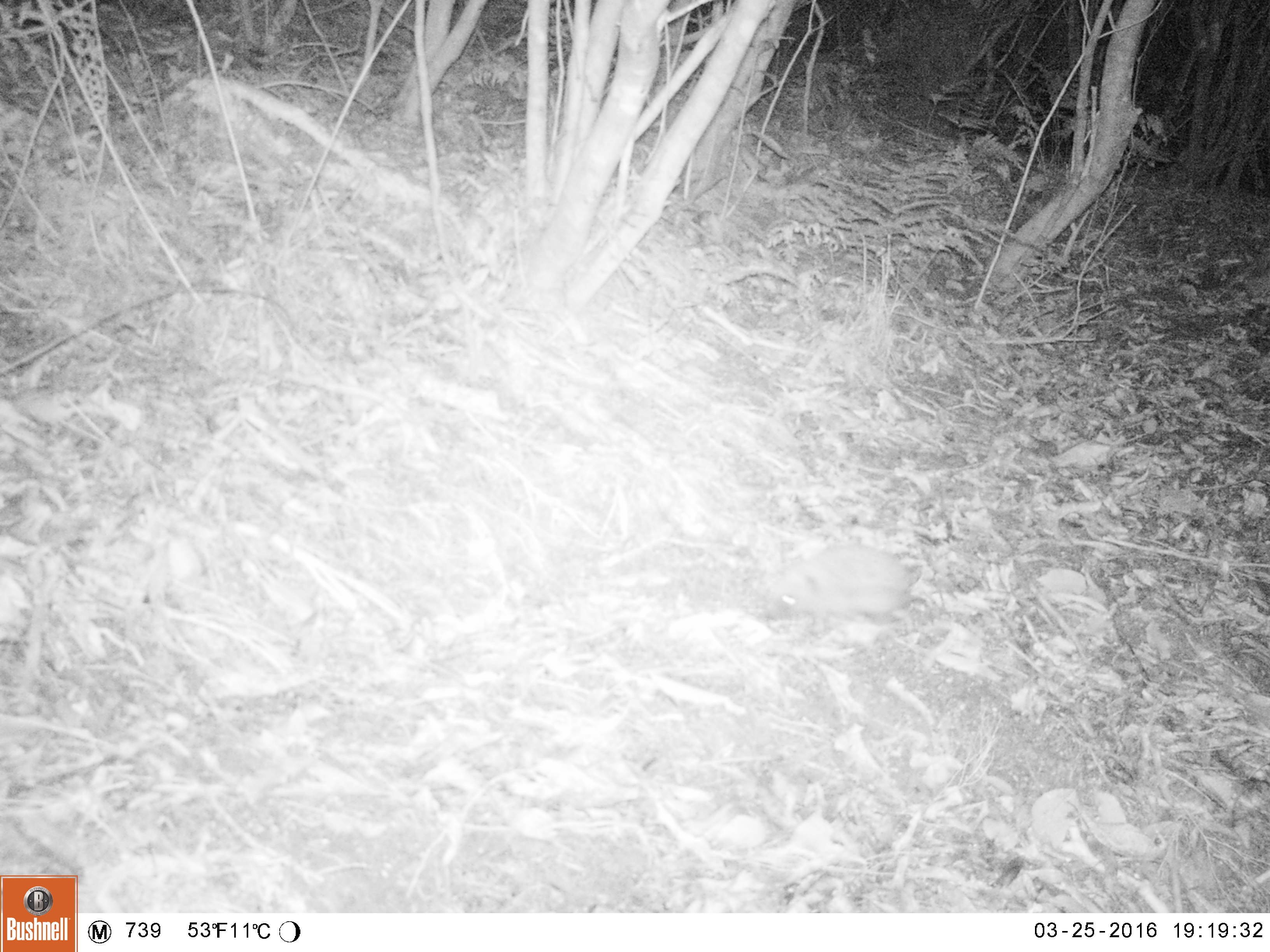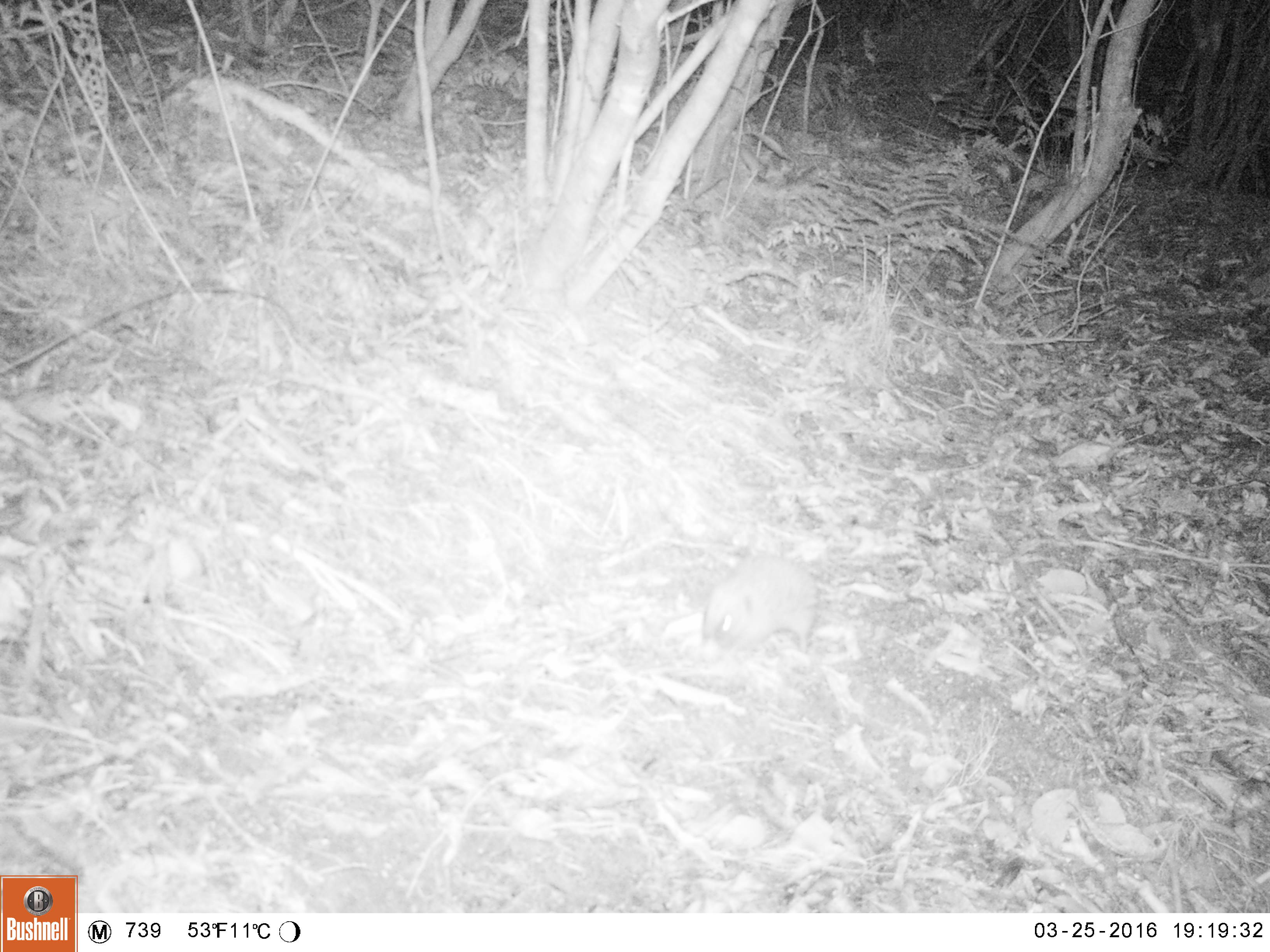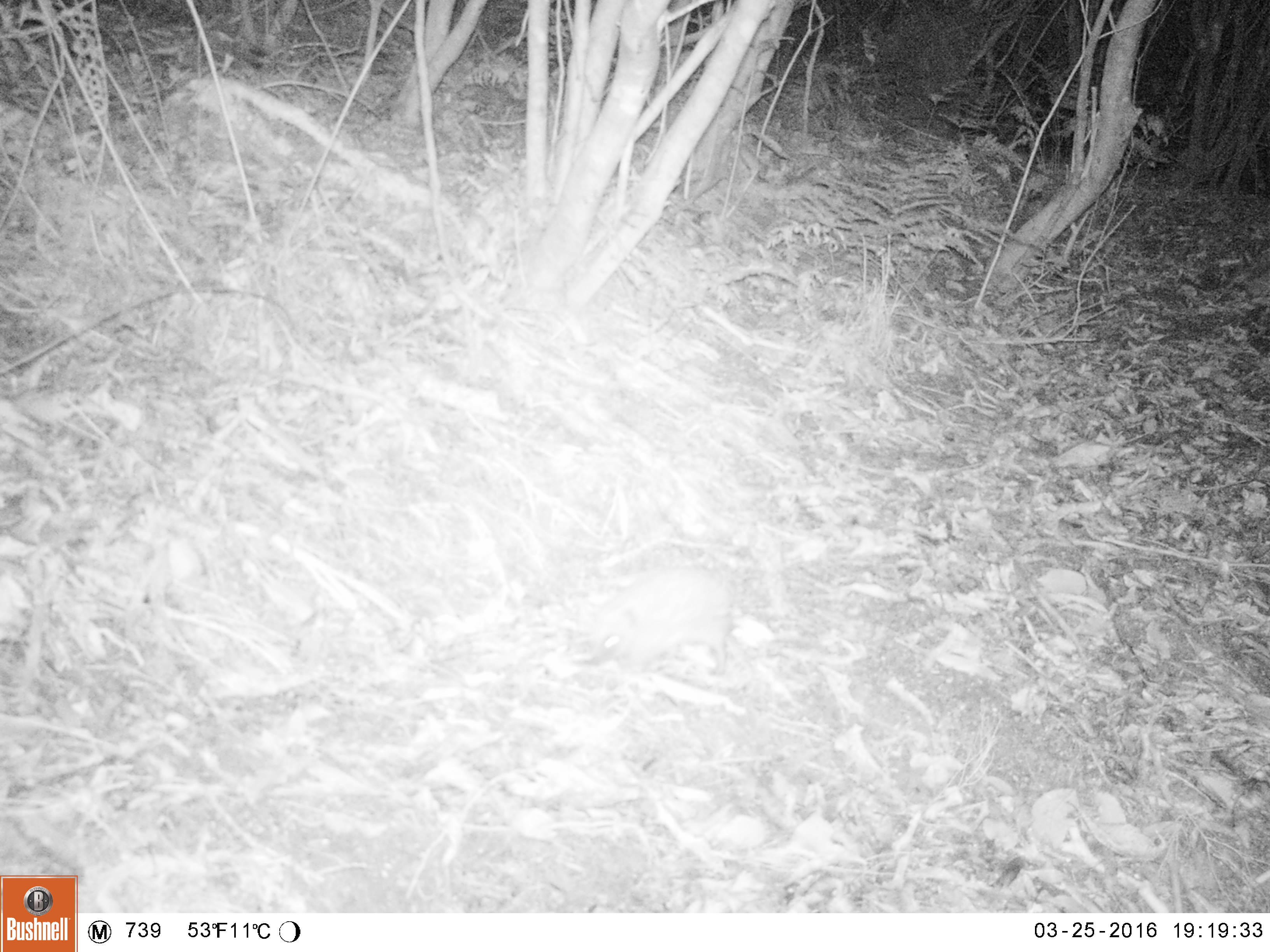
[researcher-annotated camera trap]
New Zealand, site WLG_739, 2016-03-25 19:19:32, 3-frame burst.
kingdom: Animalia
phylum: Chordata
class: Mammalia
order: Eulipotyphla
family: Erinaceidae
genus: Erinaceus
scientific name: Erinaceus europaeus europaeus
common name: european hedgehog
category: hedgehog